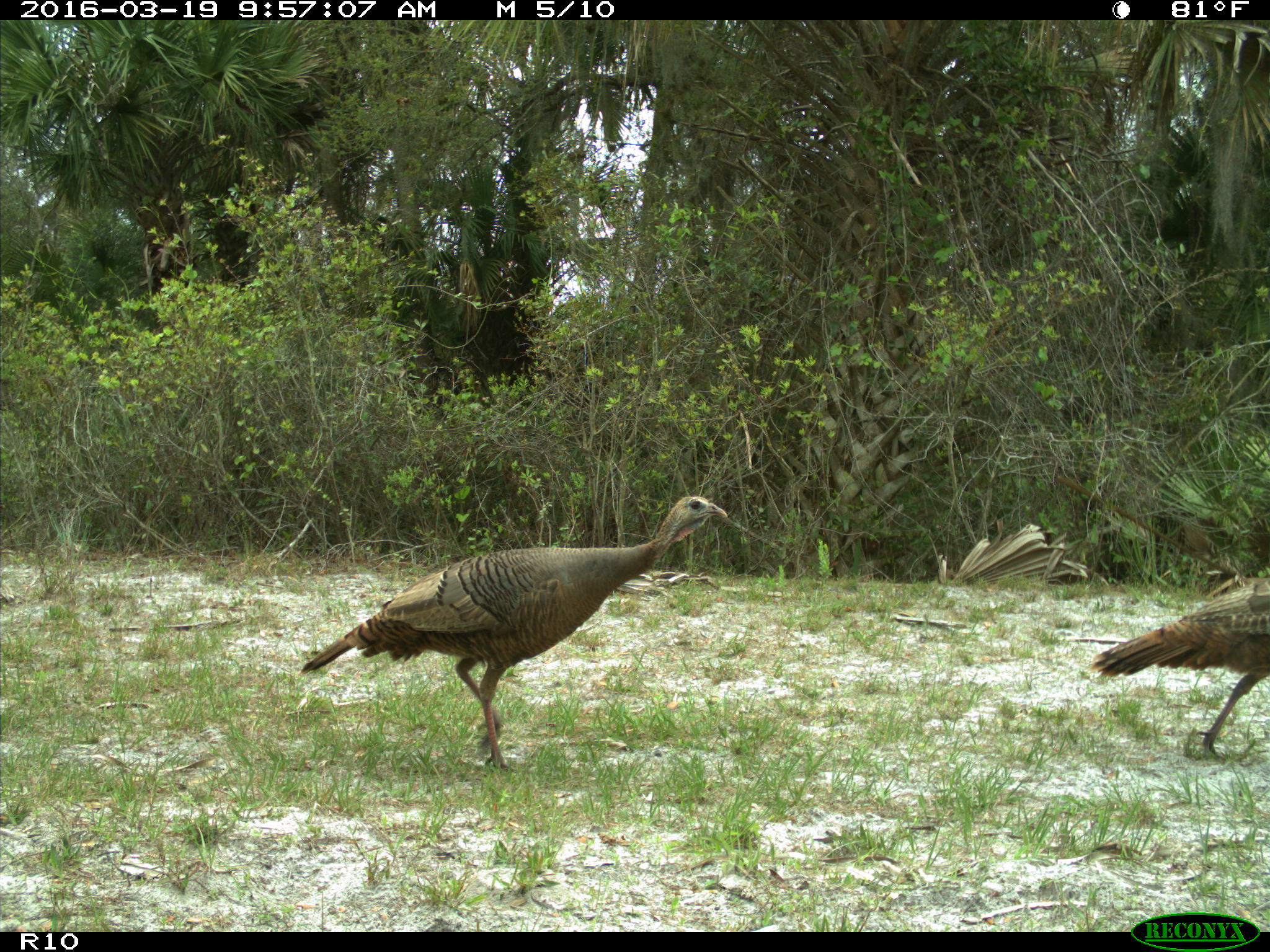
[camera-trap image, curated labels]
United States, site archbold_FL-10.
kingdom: Animalia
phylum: Chordata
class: Aves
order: Galliformes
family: Phasianidae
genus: Meleagris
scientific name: Meleagris gallopavo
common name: wild turkey